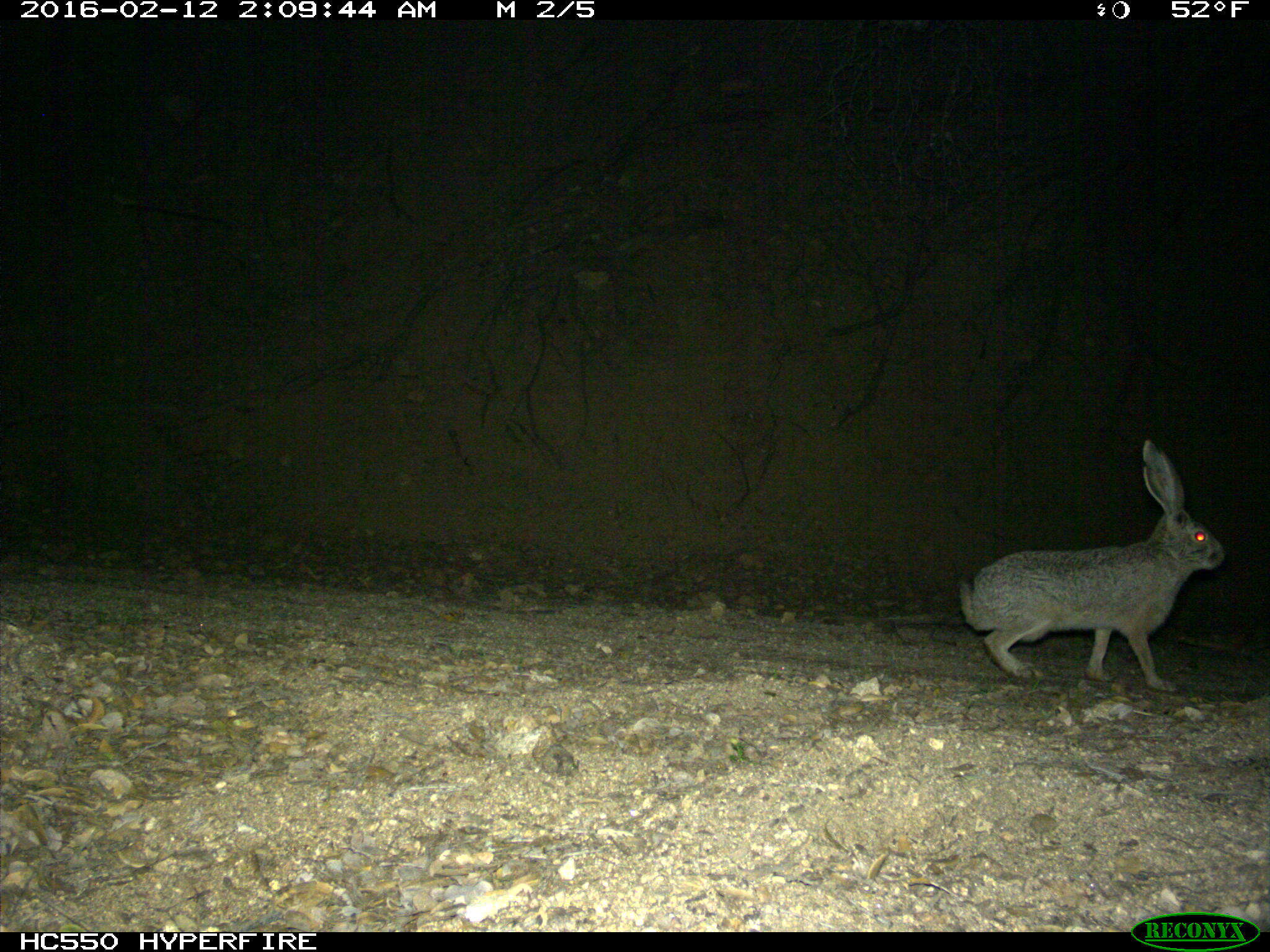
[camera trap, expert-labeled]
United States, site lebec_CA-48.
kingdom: Animalia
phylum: Chordata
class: Mammalia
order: Lagomorpha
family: Leporidae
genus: Lepus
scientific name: Lepus californicus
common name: black-tailed jackrabbit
Lepus californicus (black-tailed jackrabbit).